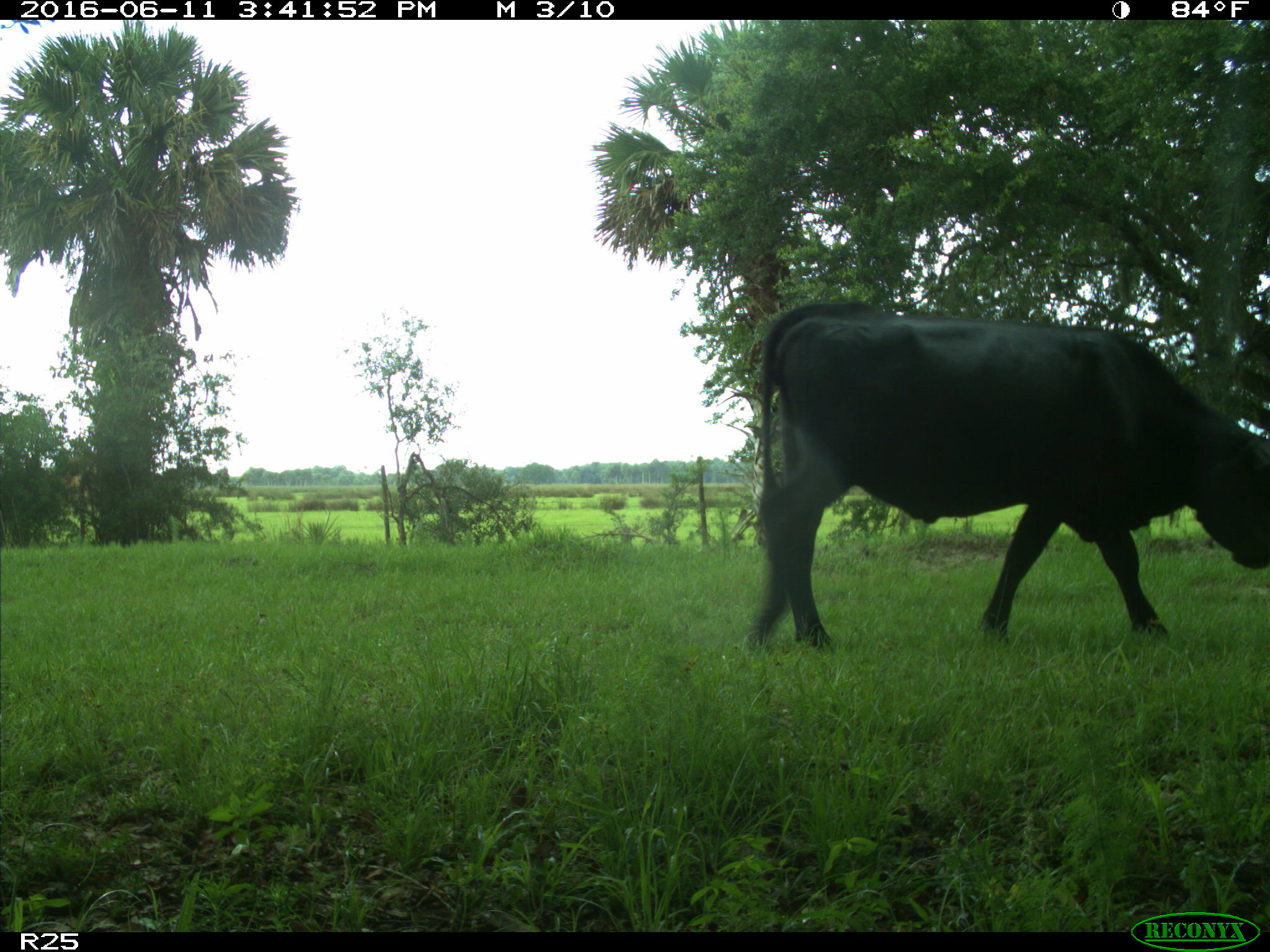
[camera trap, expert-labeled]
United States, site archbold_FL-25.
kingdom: Animalia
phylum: Chordata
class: Mammalia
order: Artiodactyla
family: Bovidae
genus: Bos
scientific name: Bos taurus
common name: domestic cow